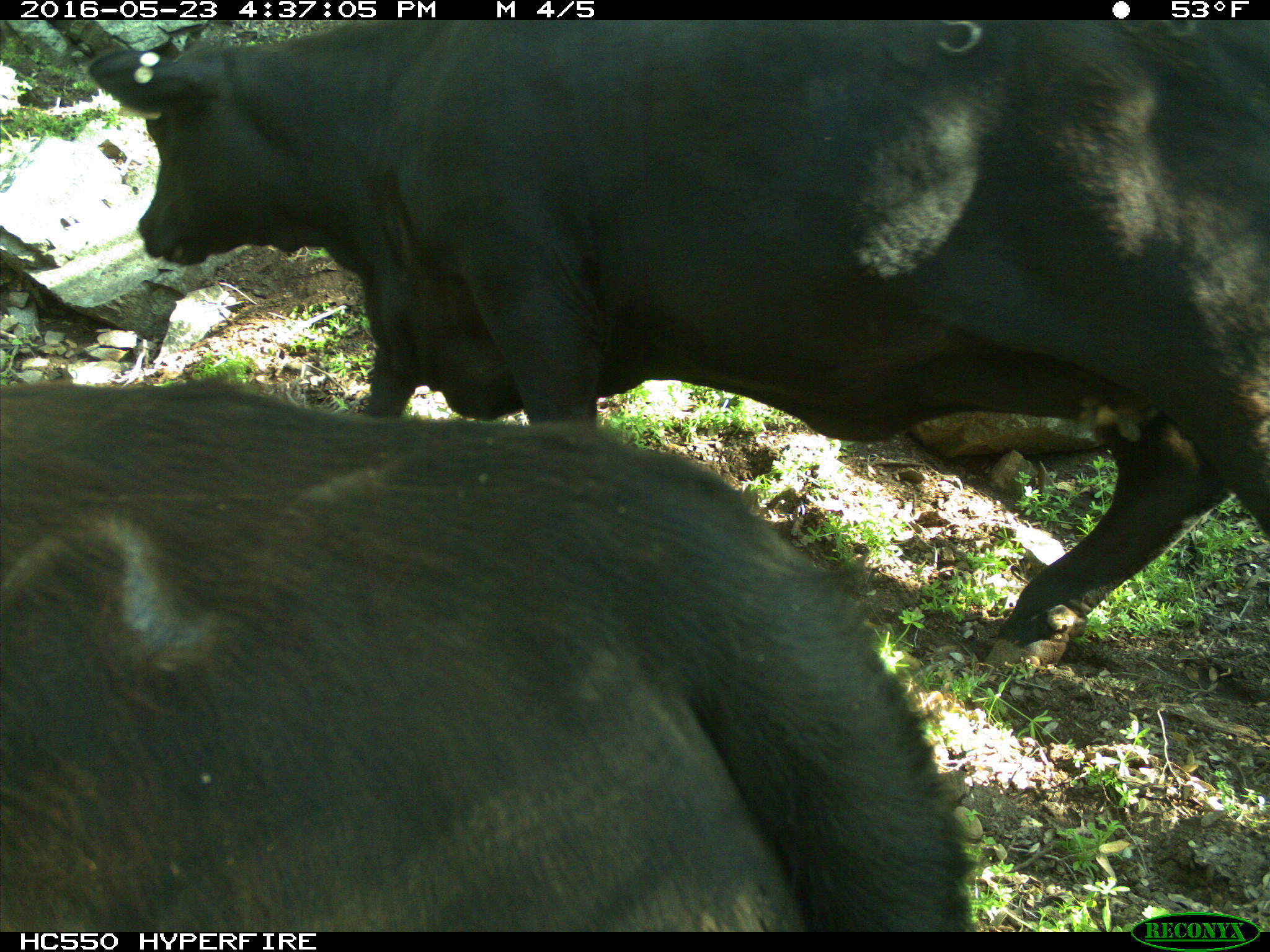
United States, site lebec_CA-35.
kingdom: Animalia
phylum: Chordata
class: Mammalia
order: Artiodactyla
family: Bovidae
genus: Bos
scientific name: Bos taurus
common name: domestic cow